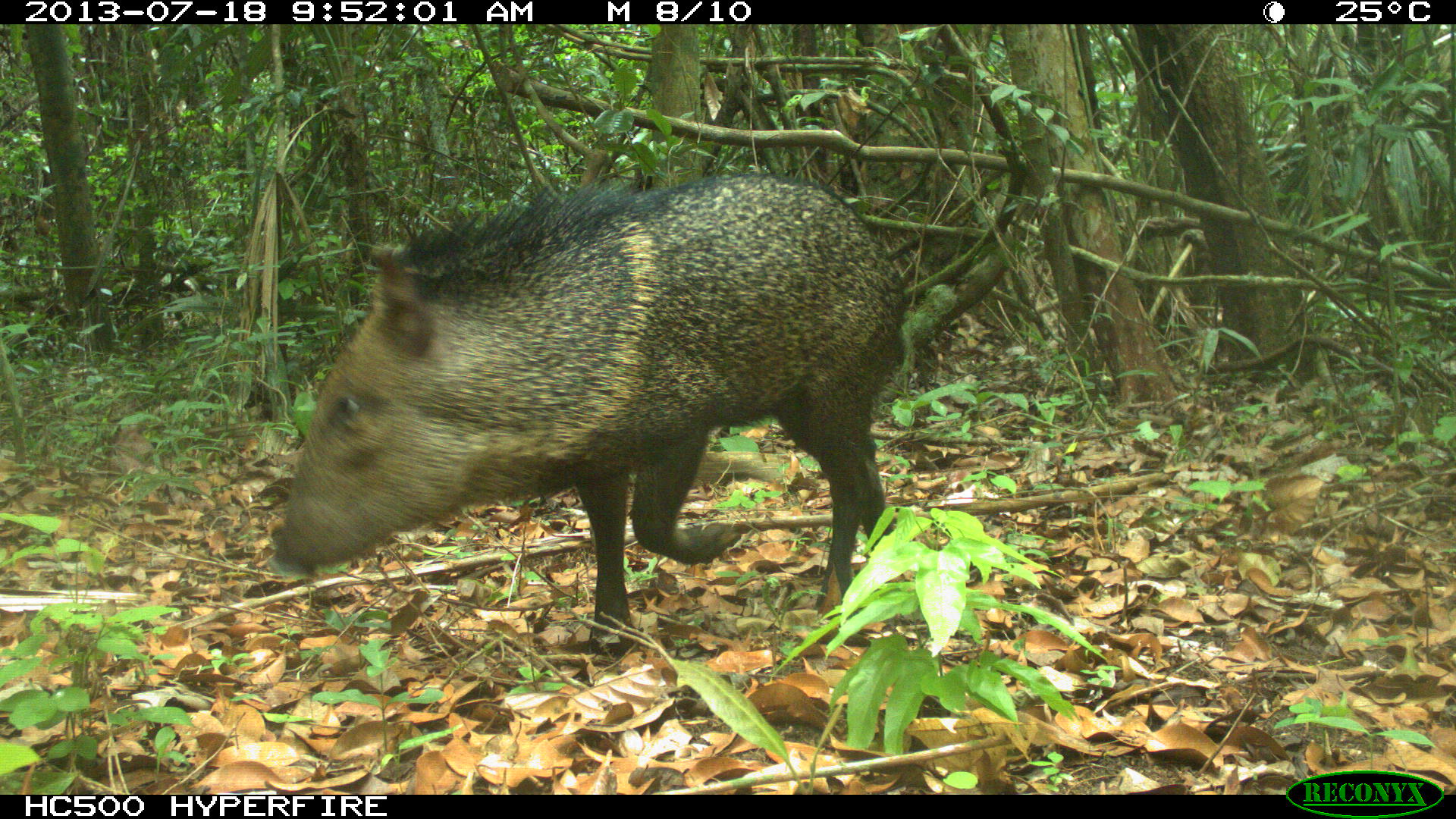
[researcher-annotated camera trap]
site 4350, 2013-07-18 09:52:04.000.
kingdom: Animalia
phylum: Chordata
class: Mammalia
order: Artiodactyla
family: Tayassuidae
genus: Pecari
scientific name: Pecari tajacu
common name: collared peccary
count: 1